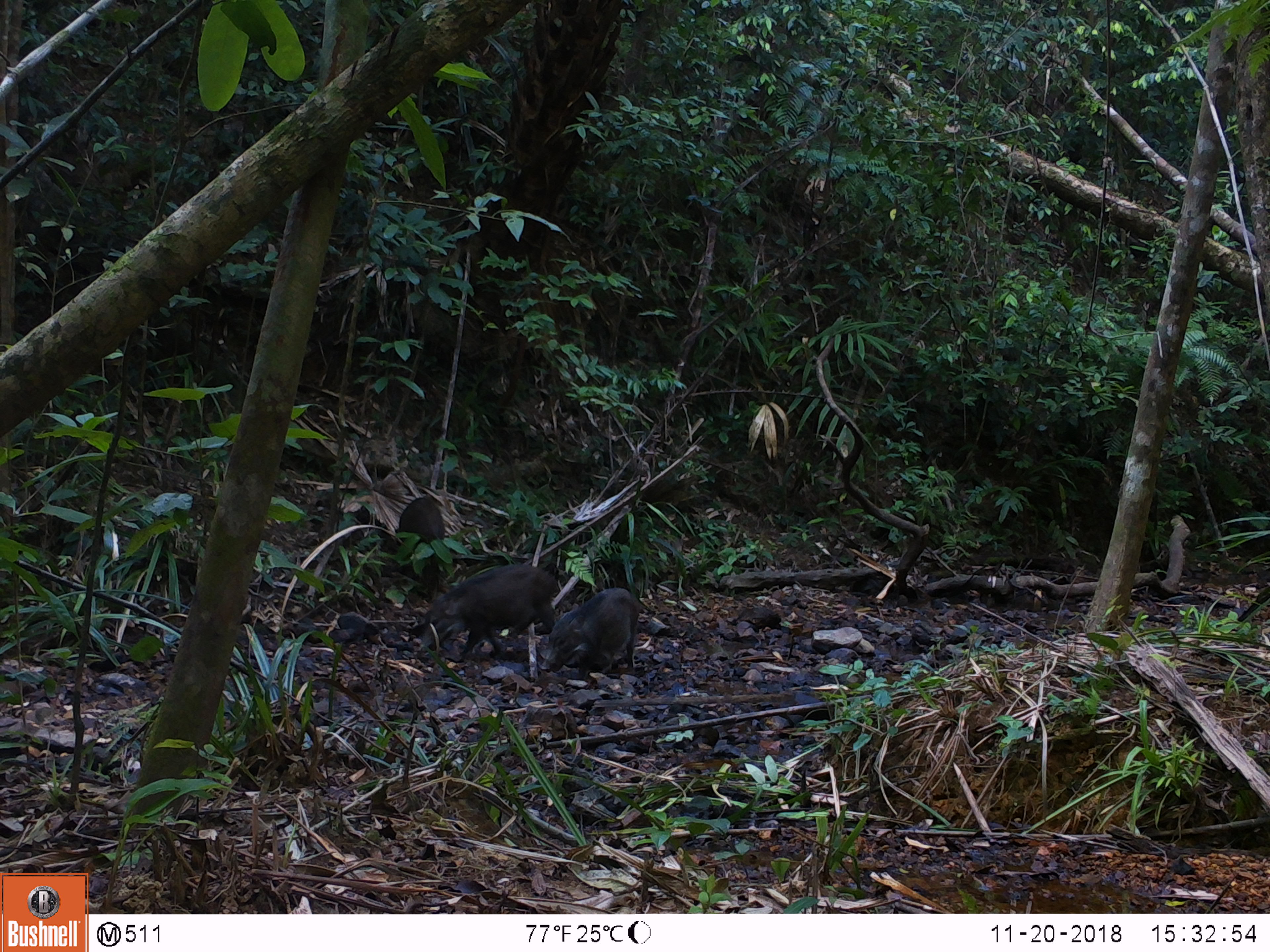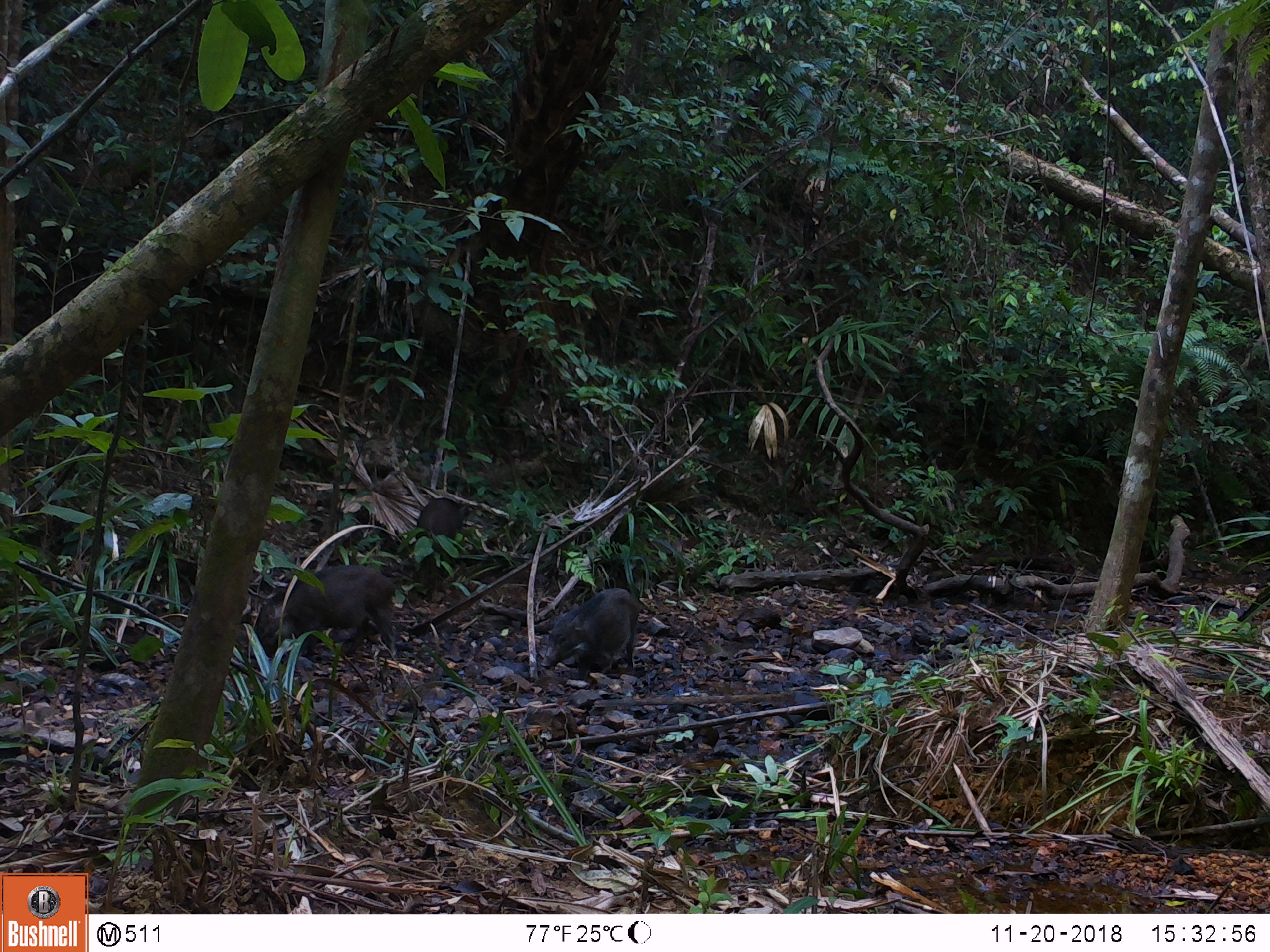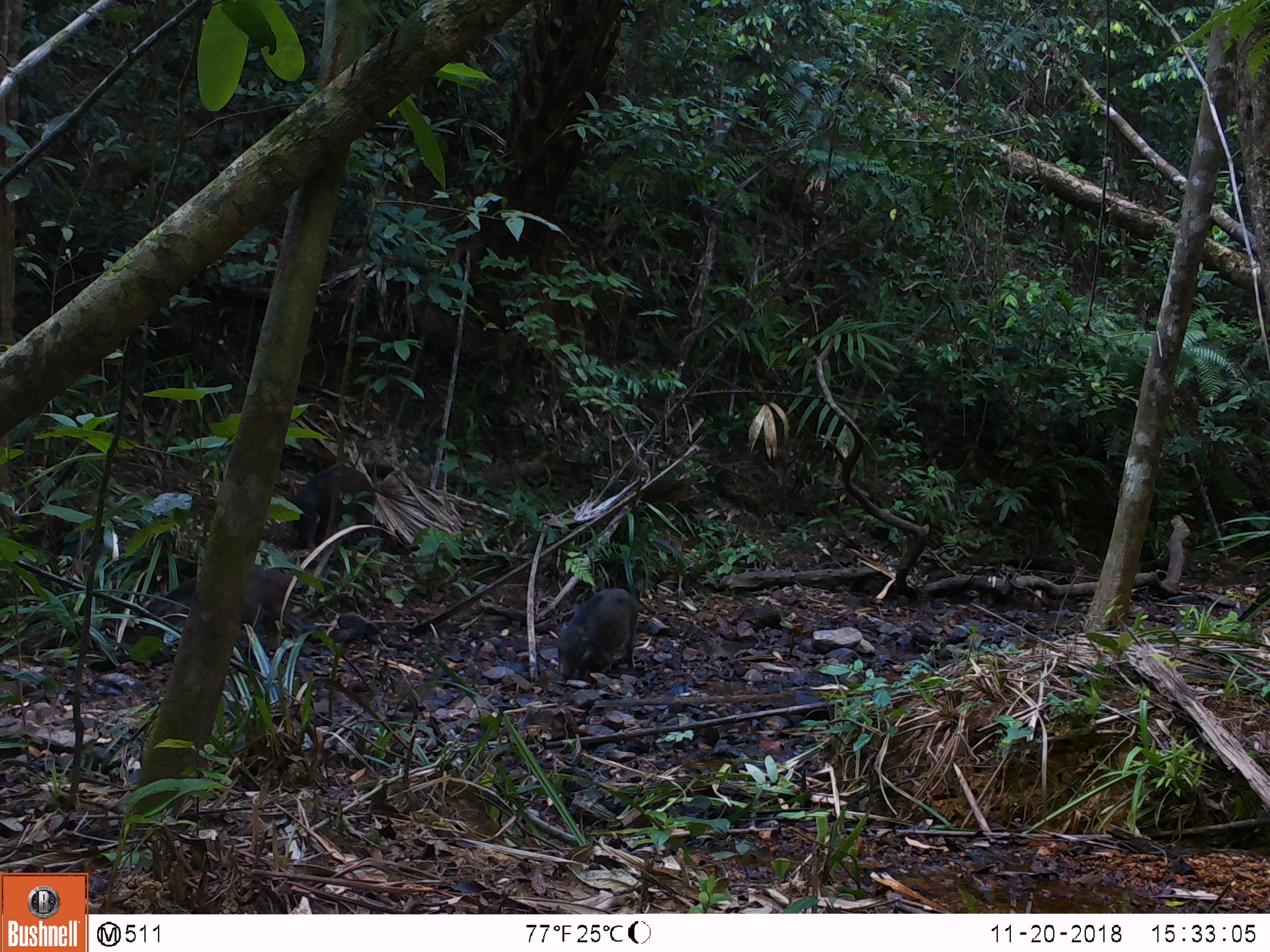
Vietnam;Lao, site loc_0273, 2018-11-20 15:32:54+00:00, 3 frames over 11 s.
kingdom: Animalia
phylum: Chordata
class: Mammalia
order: Artiodactyla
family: Suidae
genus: Sus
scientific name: Sus scrofa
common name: eurasian wild pig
Eurasian wild pig (Sus scrofa). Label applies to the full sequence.